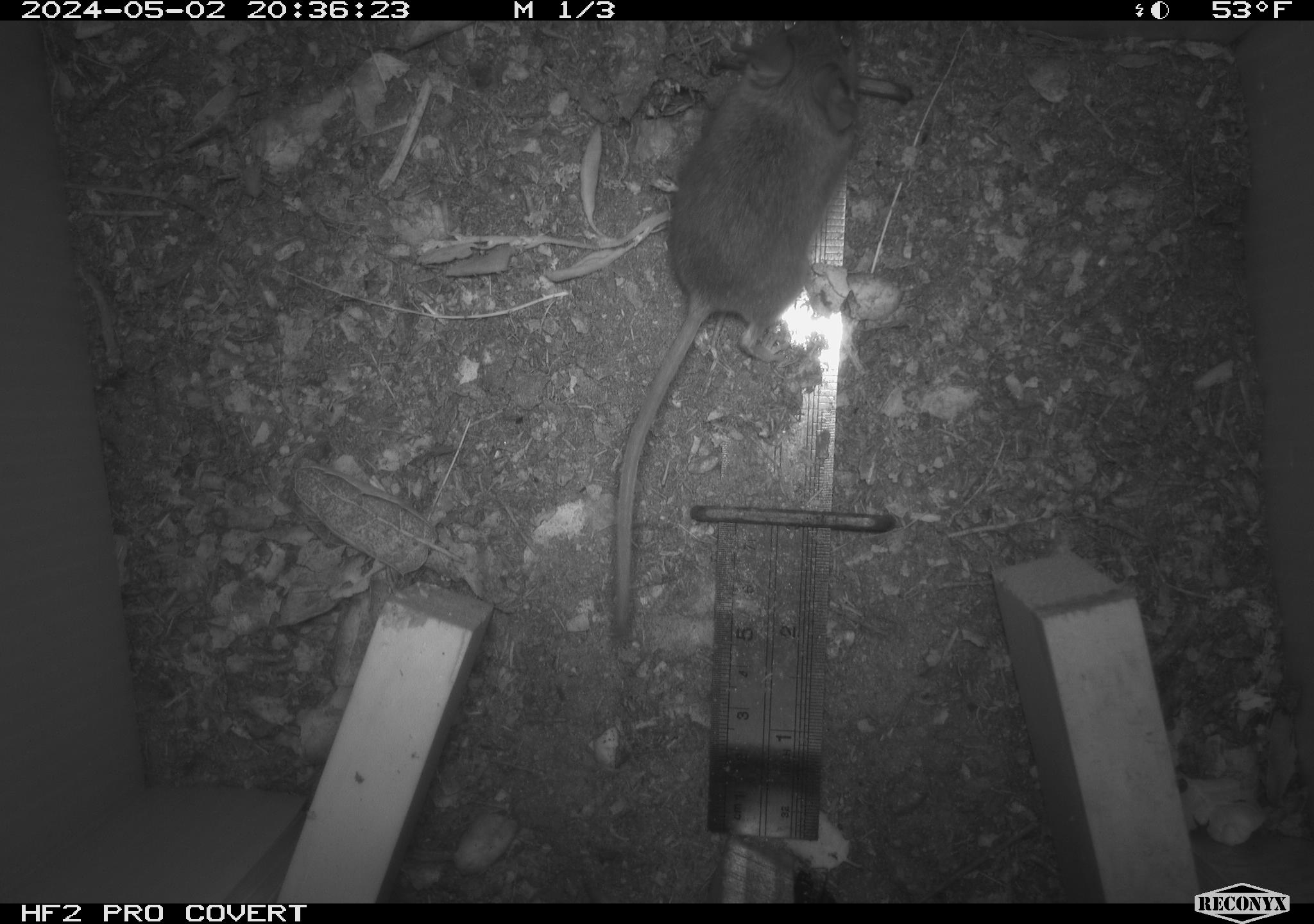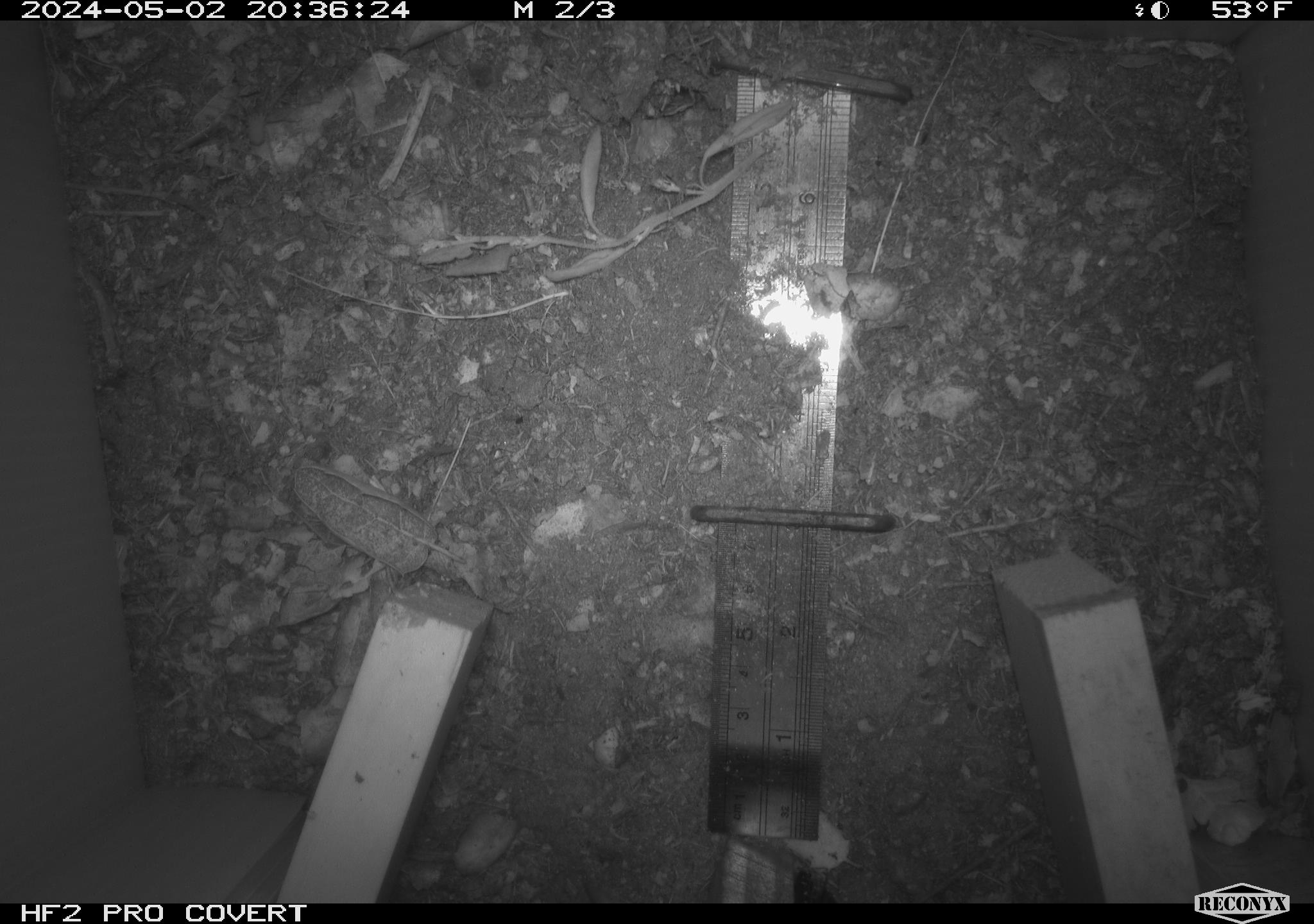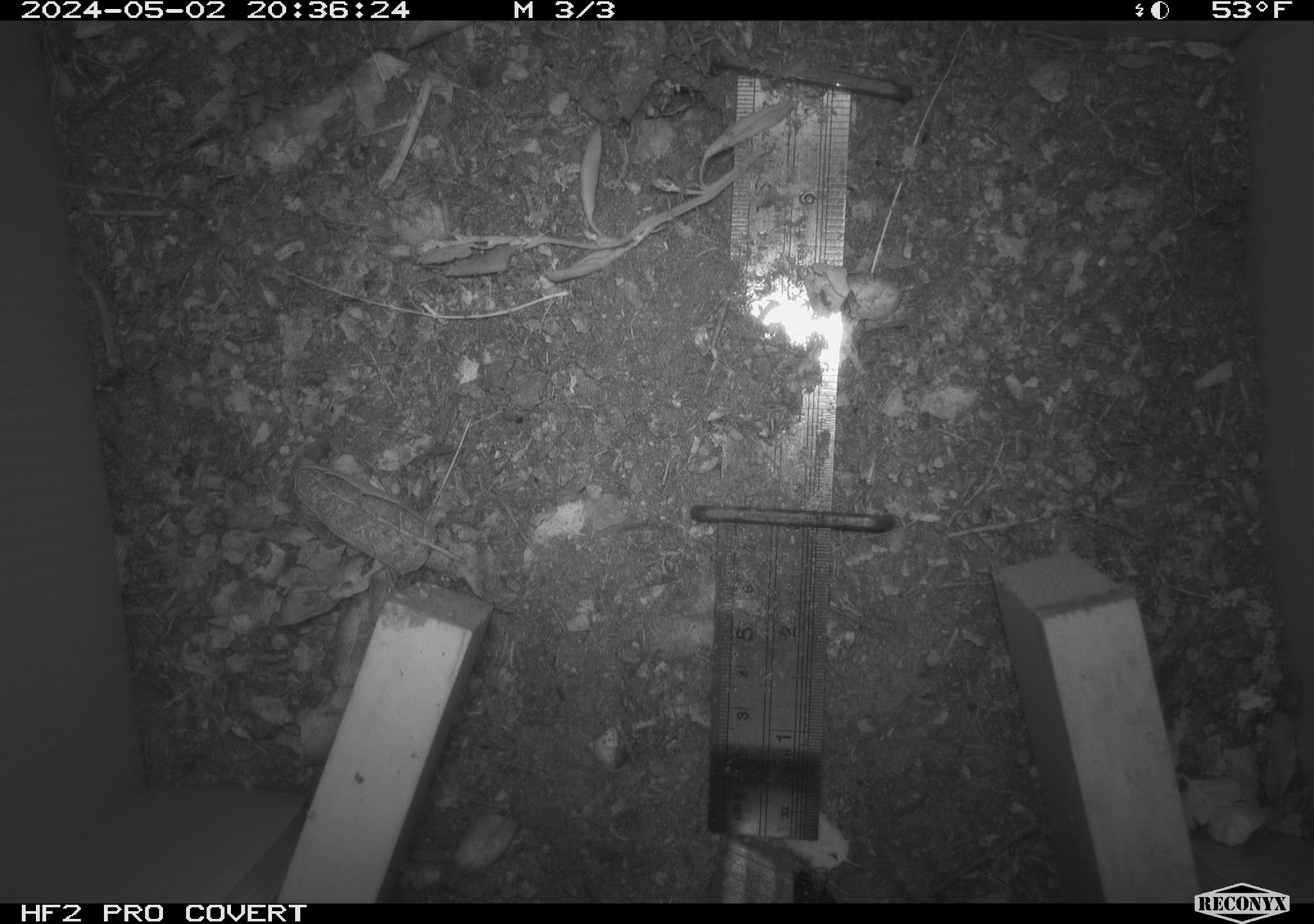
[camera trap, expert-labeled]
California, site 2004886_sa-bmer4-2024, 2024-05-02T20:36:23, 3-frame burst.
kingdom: Animalia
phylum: Chordata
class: Mammalia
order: Rodentia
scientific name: Rodentia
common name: mouse species